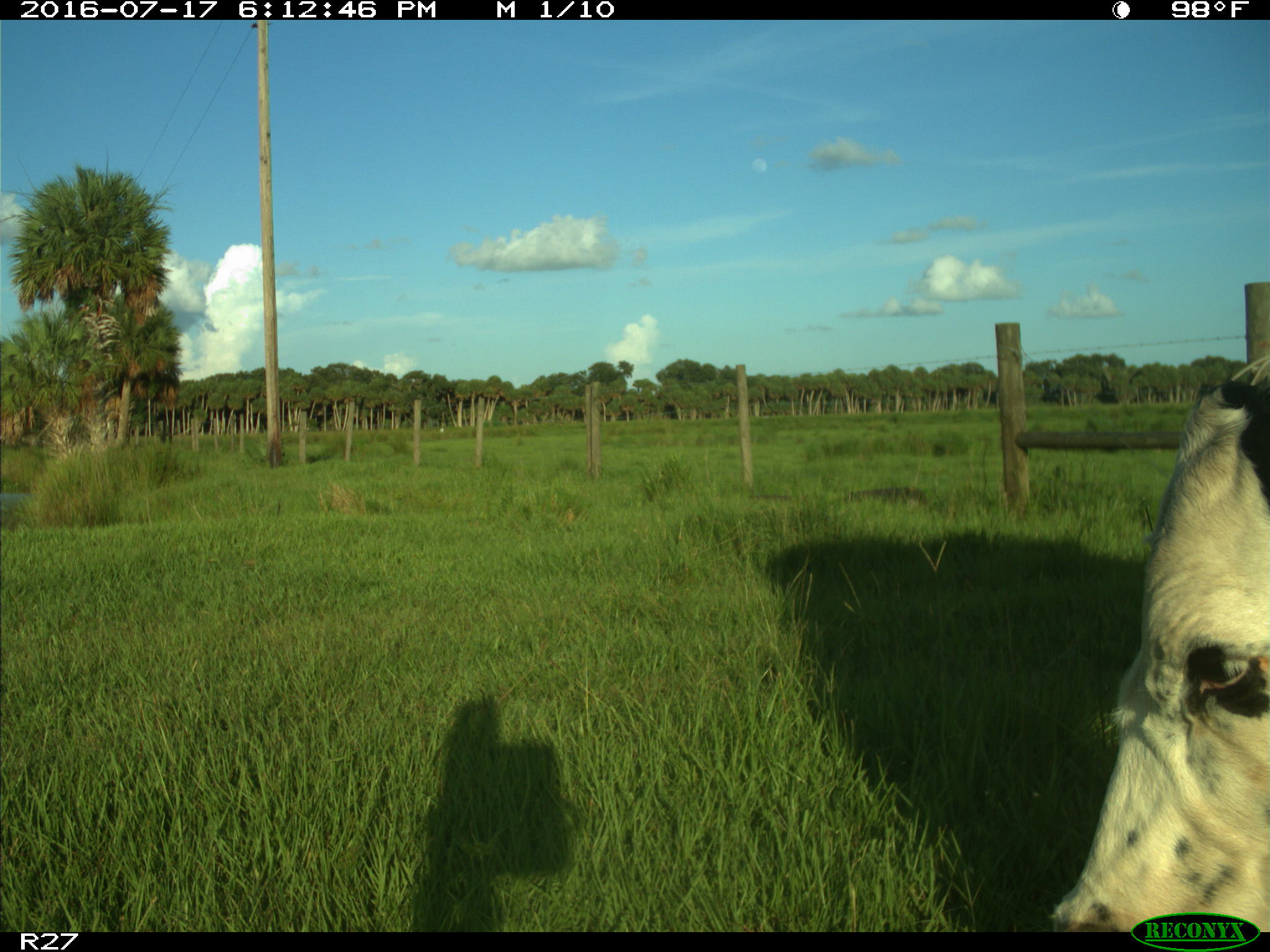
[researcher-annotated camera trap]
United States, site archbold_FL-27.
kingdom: Animalia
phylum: Chordata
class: Mammalia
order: Artiodactyla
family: Bovidae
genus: Bos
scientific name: Bos taurus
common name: domestic cow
Bos taurus (domestic cow).